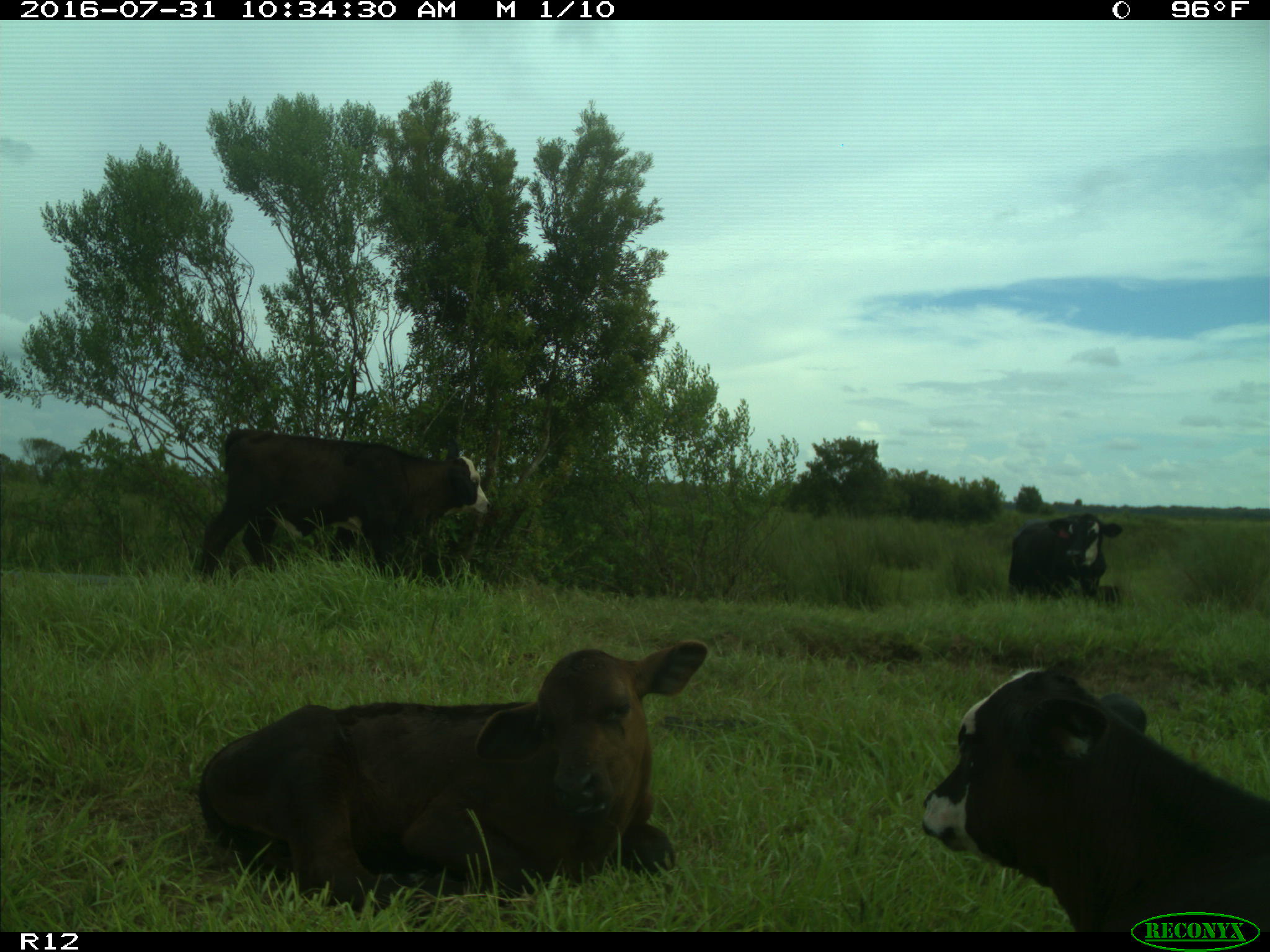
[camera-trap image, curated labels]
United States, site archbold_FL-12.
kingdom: Animalia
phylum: Chordata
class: Mammalia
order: Artiodactyla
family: Bovidae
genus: Bos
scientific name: Bos taurus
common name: domestic cow